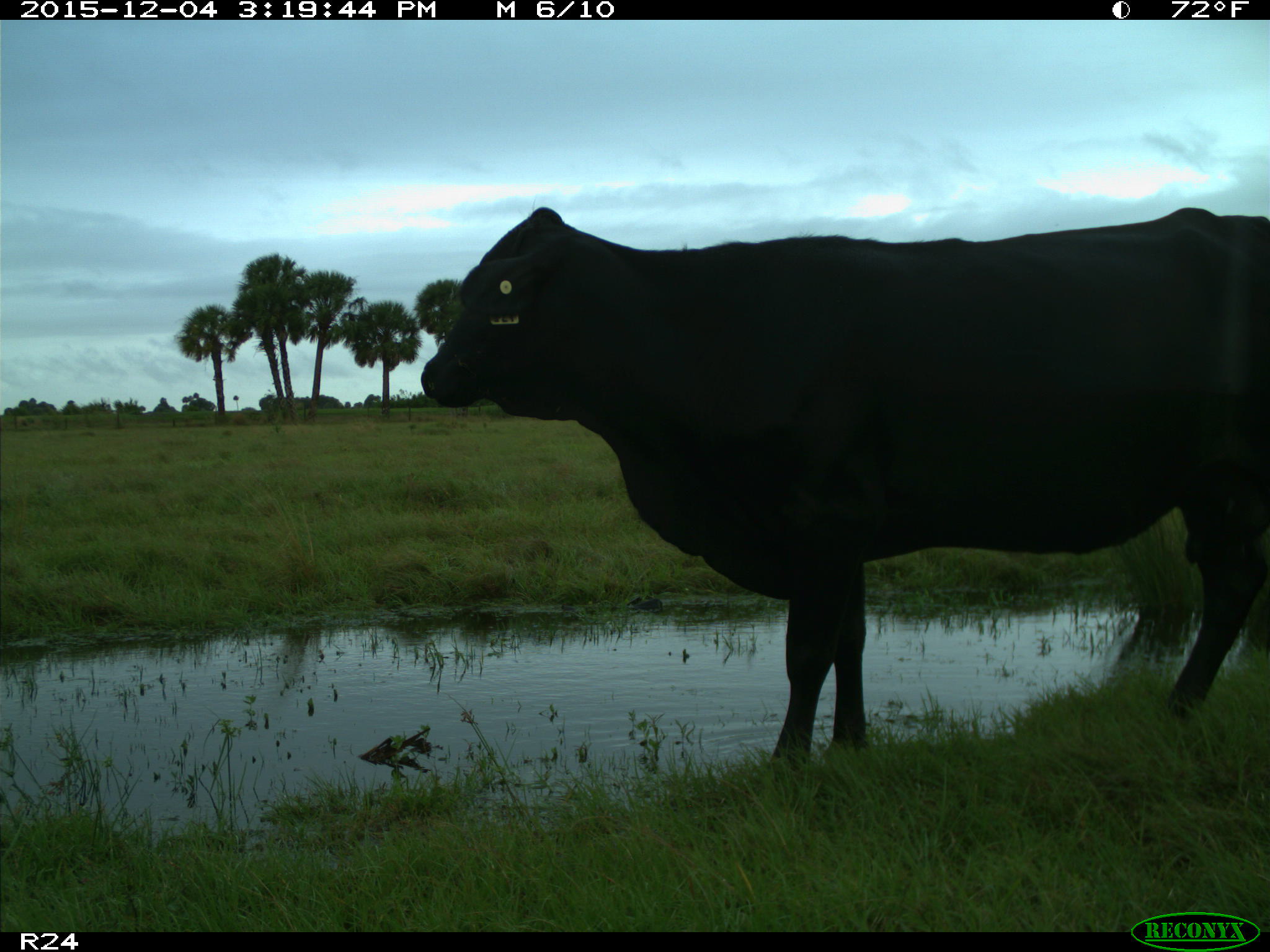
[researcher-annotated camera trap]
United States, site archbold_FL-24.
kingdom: Animalia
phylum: Chordata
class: Mammalia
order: Artiodactyla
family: Bovidae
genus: Bos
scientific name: Bos taurus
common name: domestic cow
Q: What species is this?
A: Bos taurus (domestic cow).